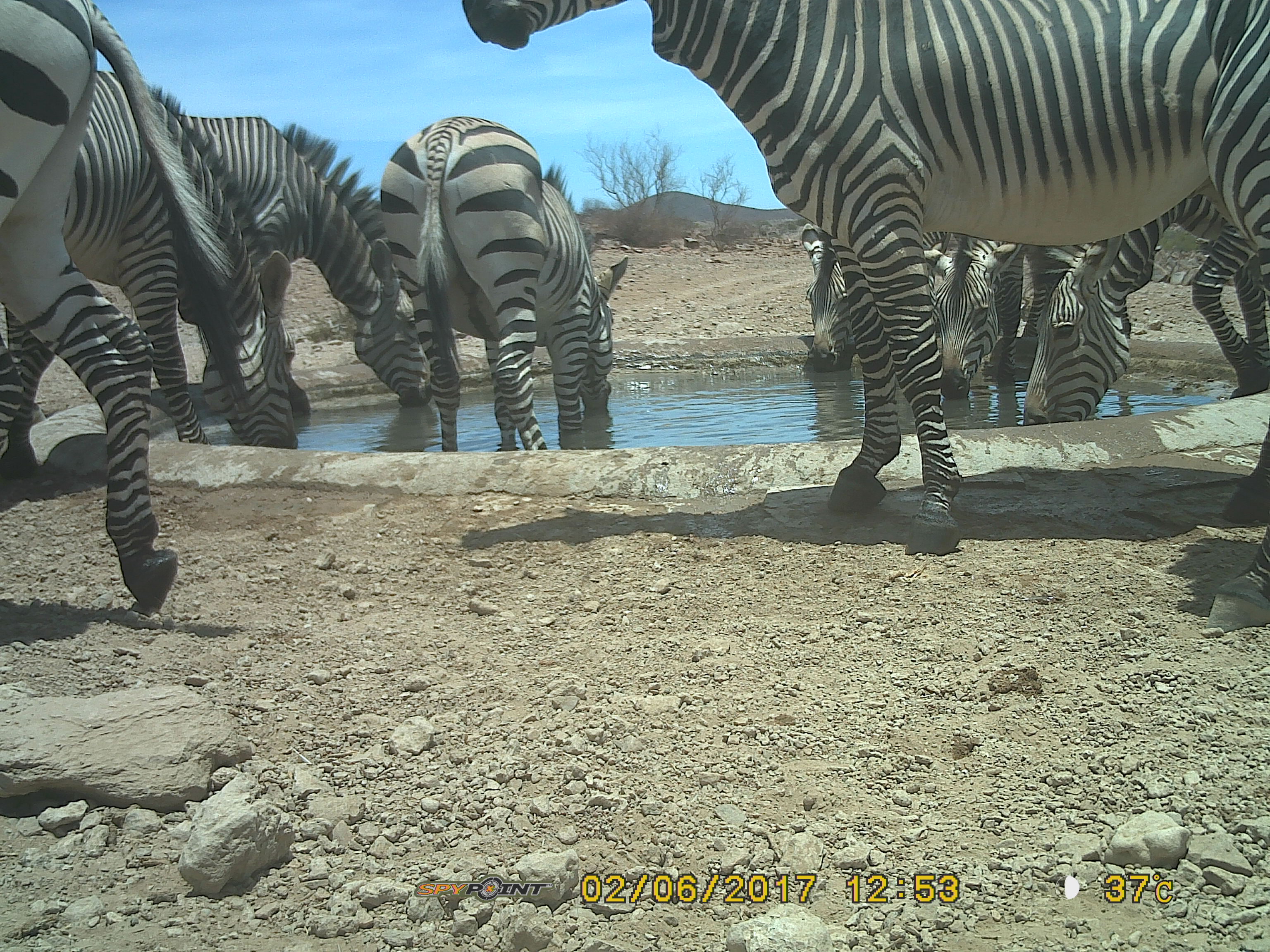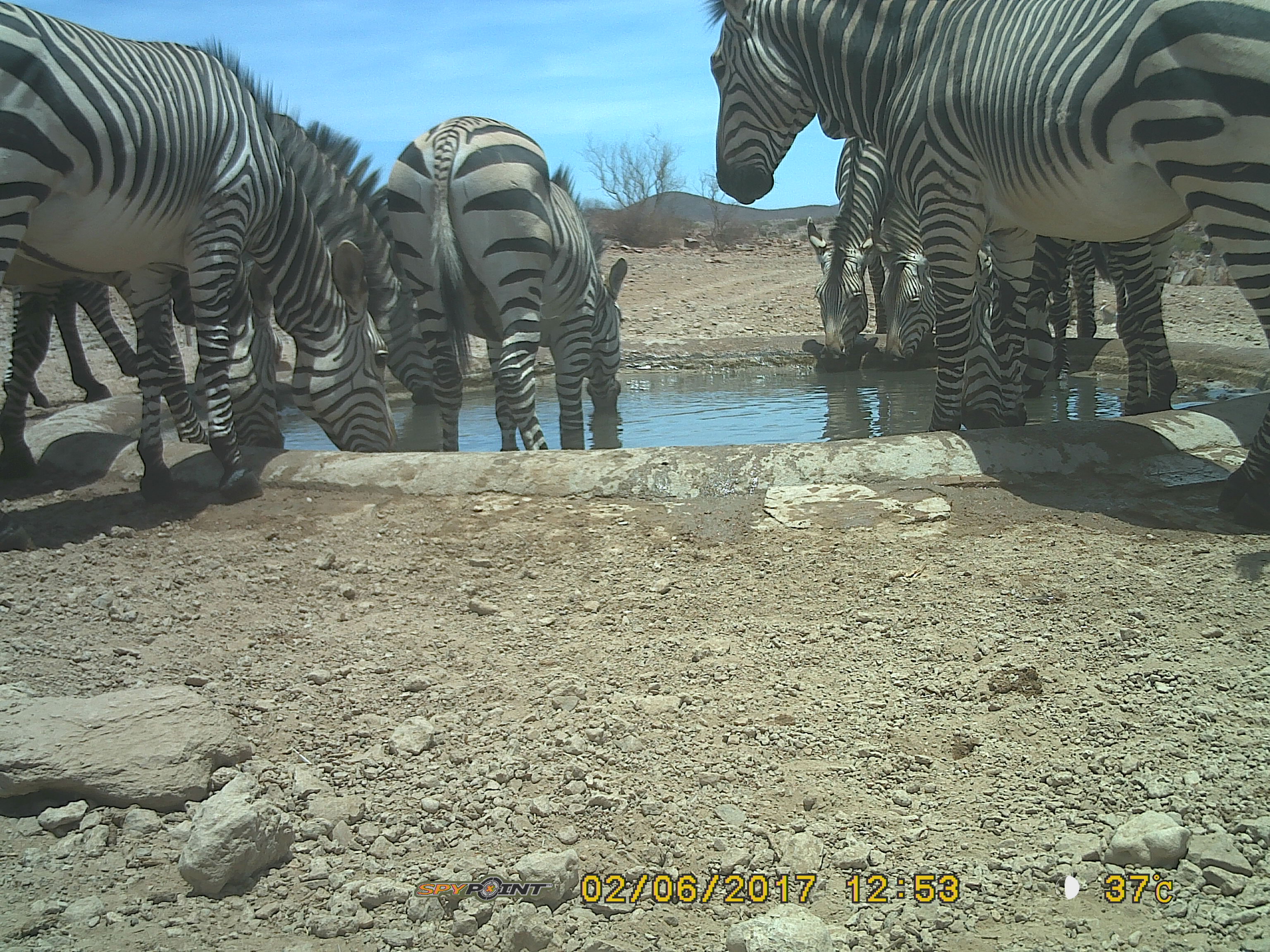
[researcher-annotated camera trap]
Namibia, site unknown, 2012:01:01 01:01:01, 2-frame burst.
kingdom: Animalia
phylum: Chordata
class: Mammalia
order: Perissodactyla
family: Equidae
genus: Equus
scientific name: Equus zebra hartmannae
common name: hartmann's mountain zebra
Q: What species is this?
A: Equus zebra hartmannae (hartmann's mountain zebra).